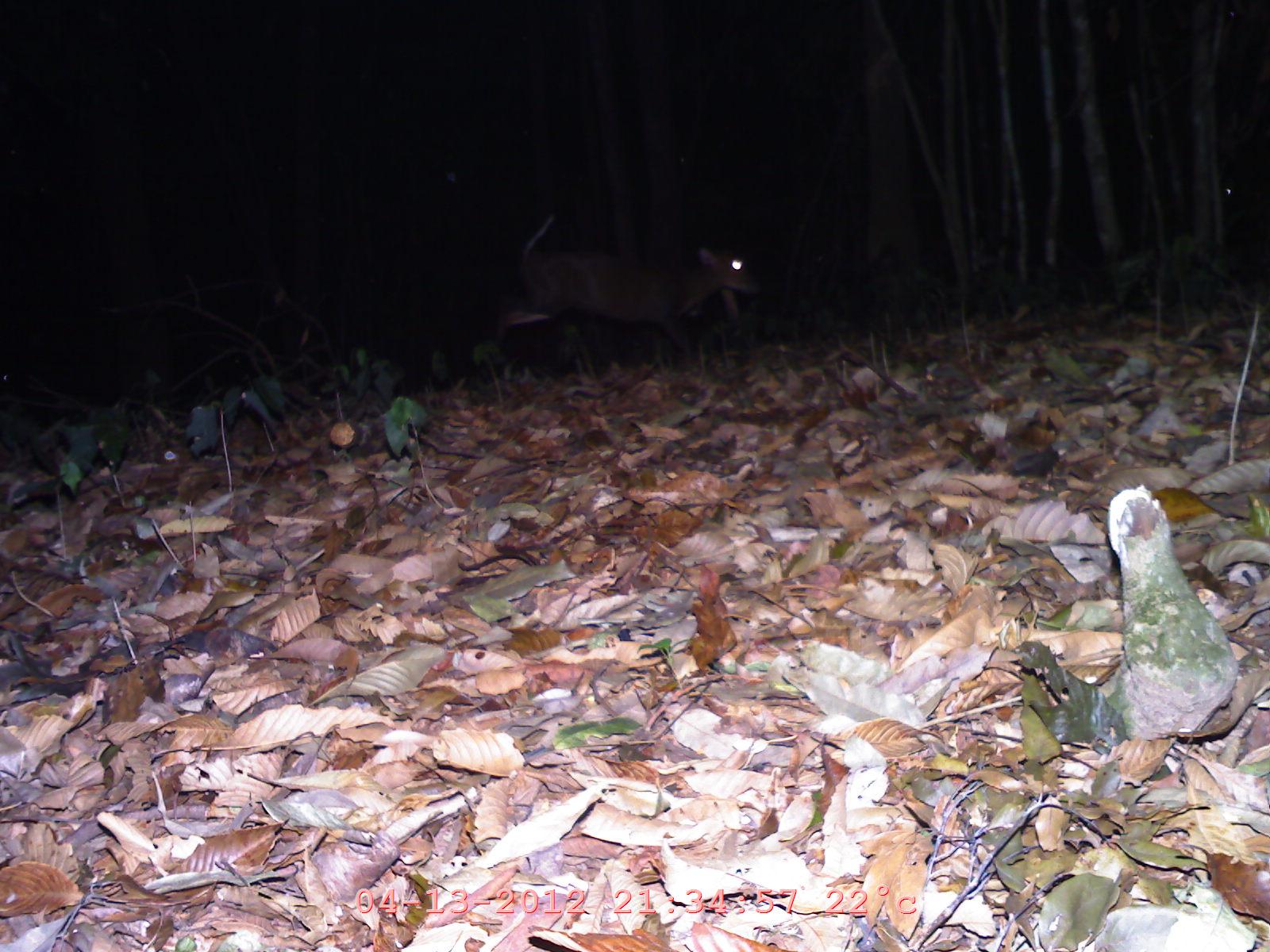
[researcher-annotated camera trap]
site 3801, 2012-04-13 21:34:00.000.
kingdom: Animalia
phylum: Chordata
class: Mammalia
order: Artiodactyla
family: Cervidae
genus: Muntiacus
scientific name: Muntiacus muntjak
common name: southern red muntjac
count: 1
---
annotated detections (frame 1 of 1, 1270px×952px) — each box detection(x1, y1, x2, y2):
muntiacus muntjak: detection(494, 212, 762, 369)